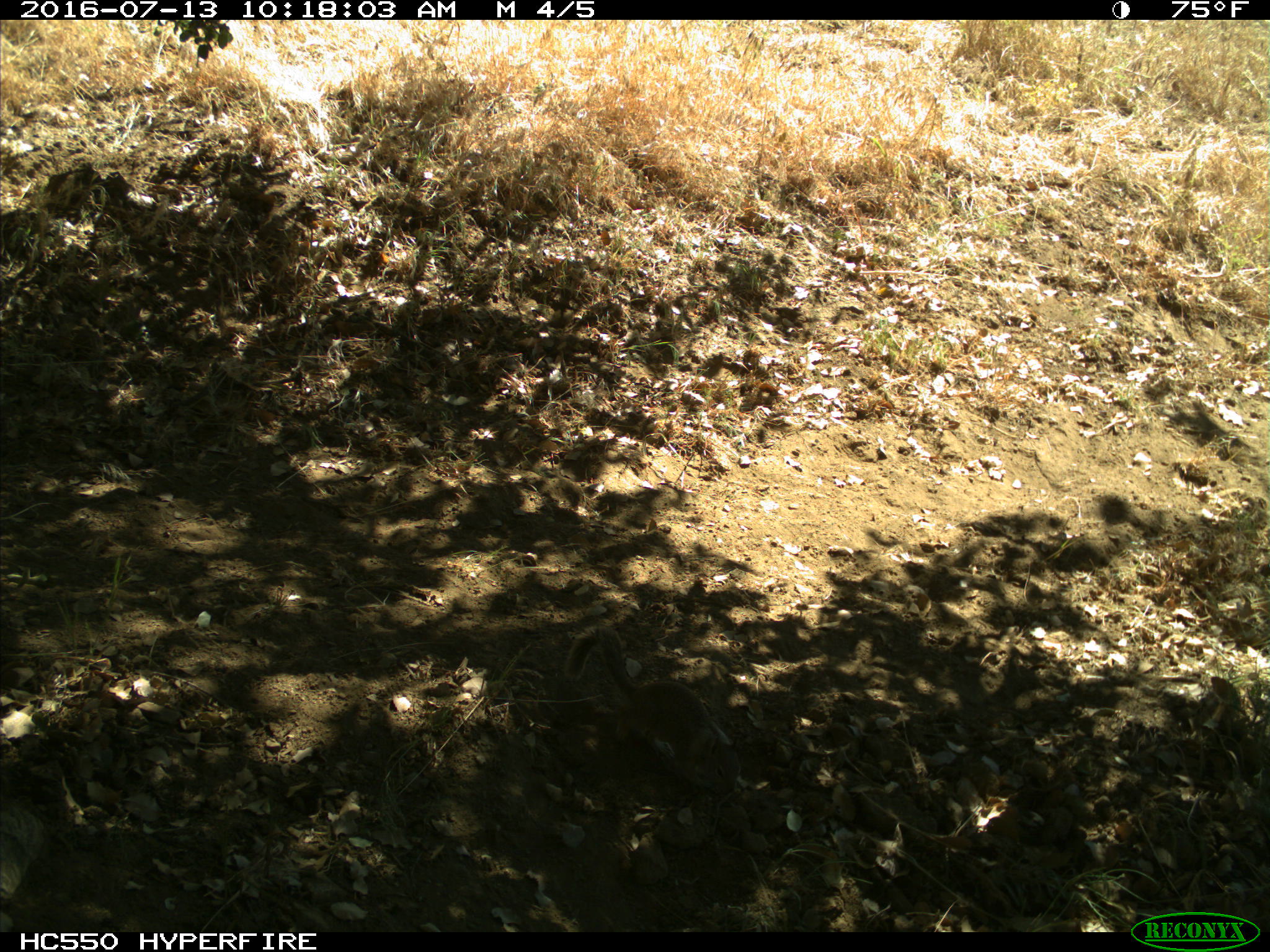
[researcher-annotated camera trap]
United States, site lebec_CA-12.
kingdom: Animalia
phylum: Chordata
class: Mammalia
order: Rodentia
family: Sciuridae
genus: Otospermophilus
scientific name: Otospermophilus beecheyi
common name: california ground squirrel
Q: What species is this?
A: Otospermophilus beecheyi (california ground squirrel).